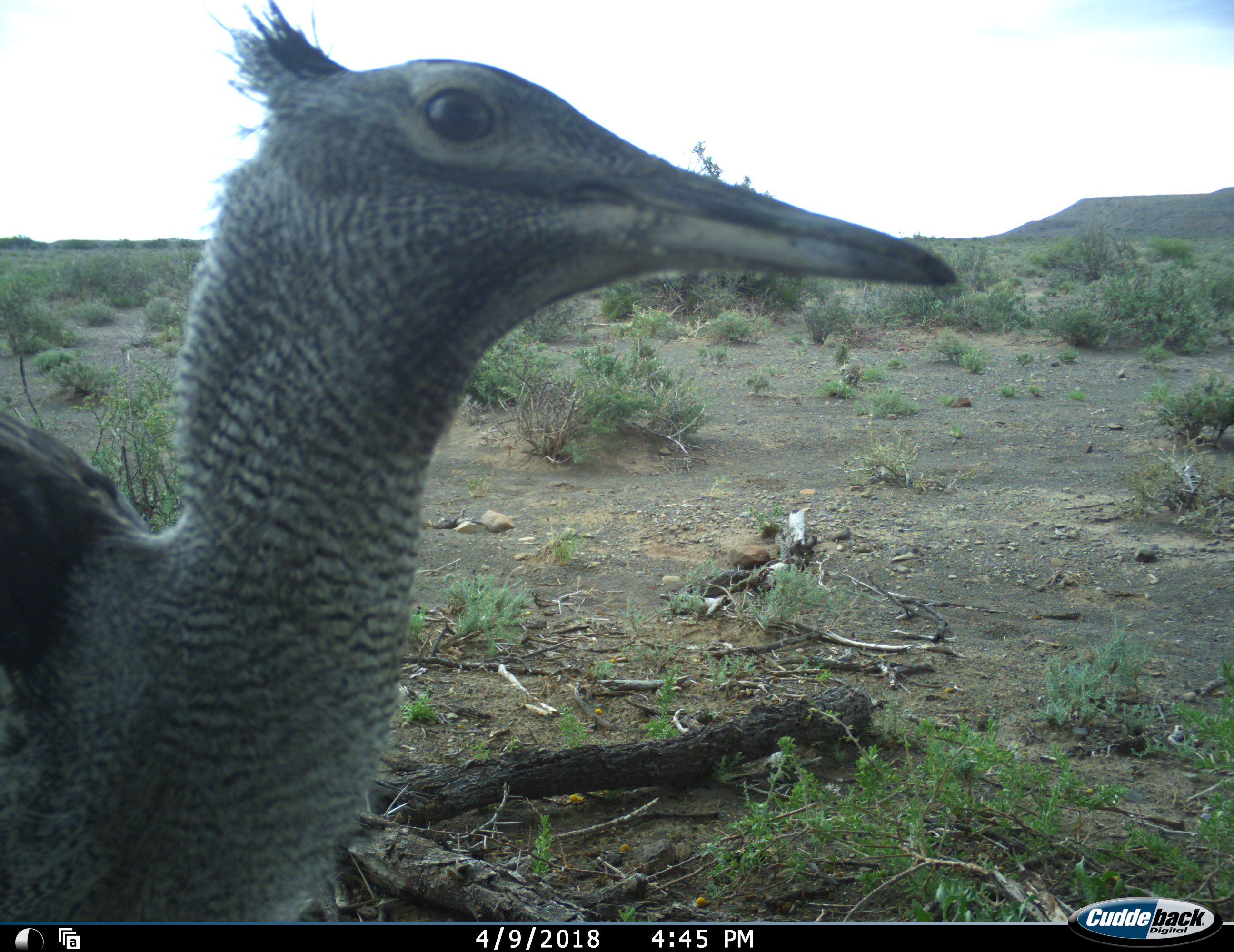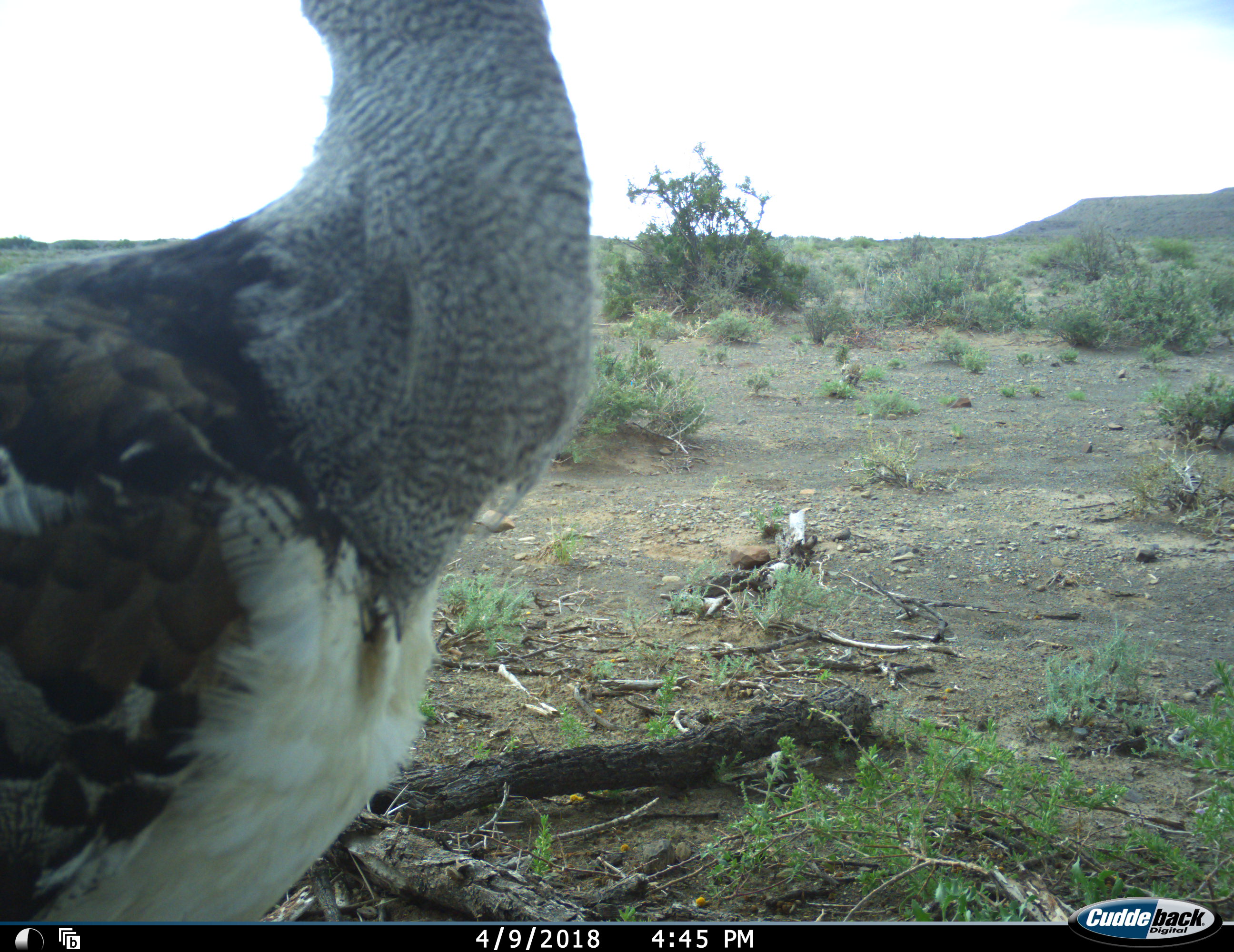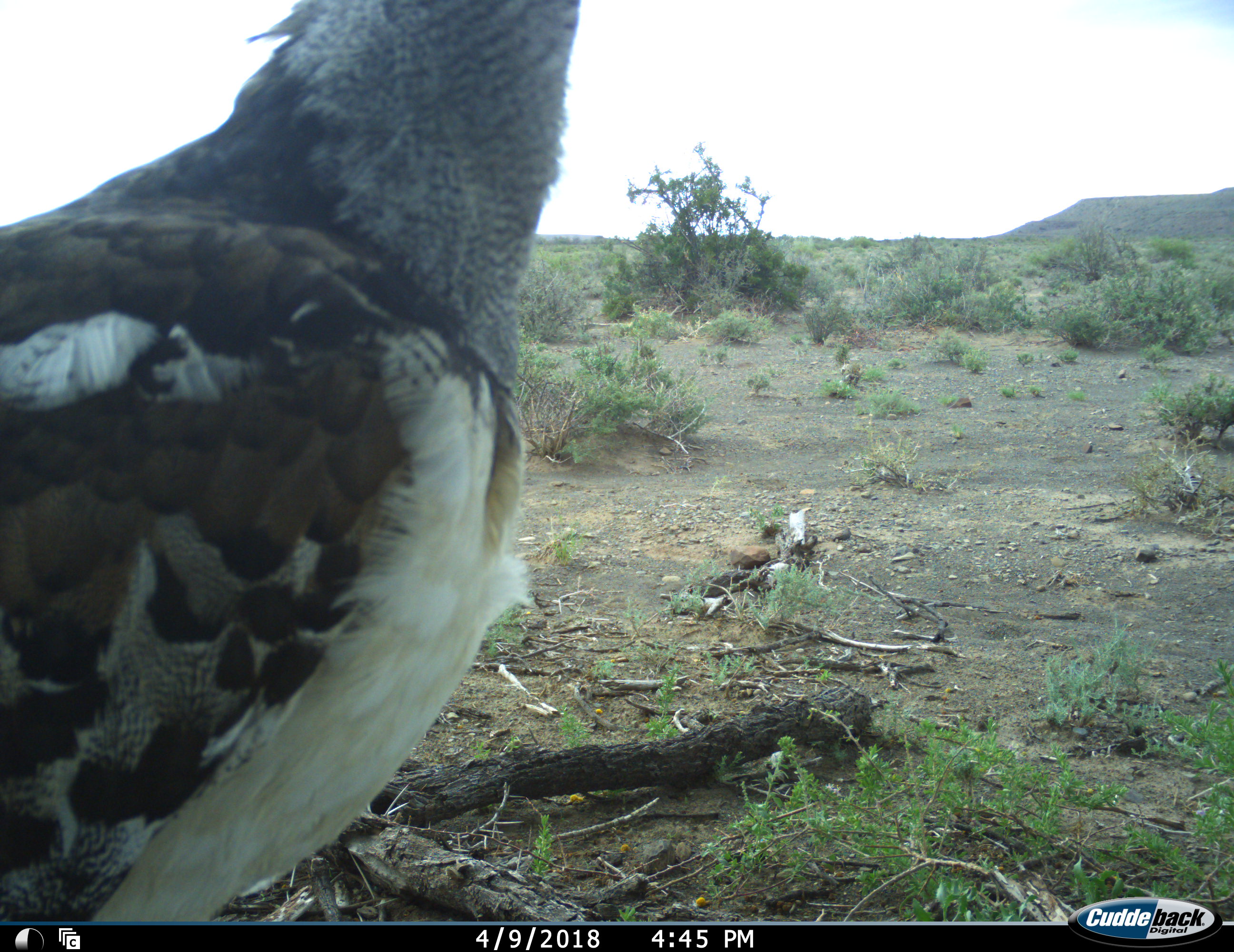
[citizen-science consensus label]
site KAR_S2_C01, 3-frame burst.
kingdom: Animalia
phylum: Chordata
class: Aves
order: Otidiformes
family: Otididae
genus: Ardeotis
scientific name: Ardeotis kori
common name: kori bustard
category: bustardkori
Bustardkori (kori bustard) (Ardeotis kori), count 1. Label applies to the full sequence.